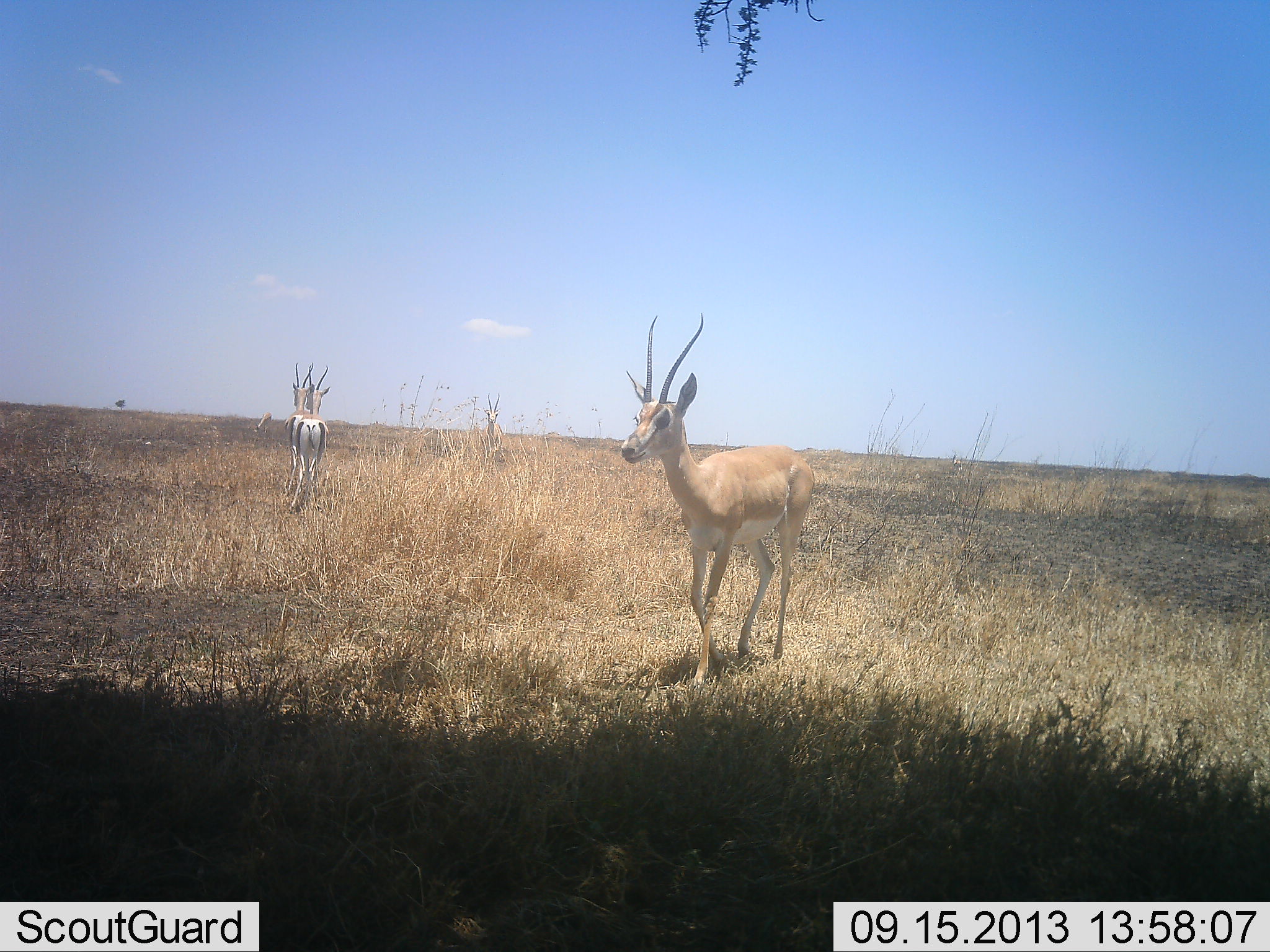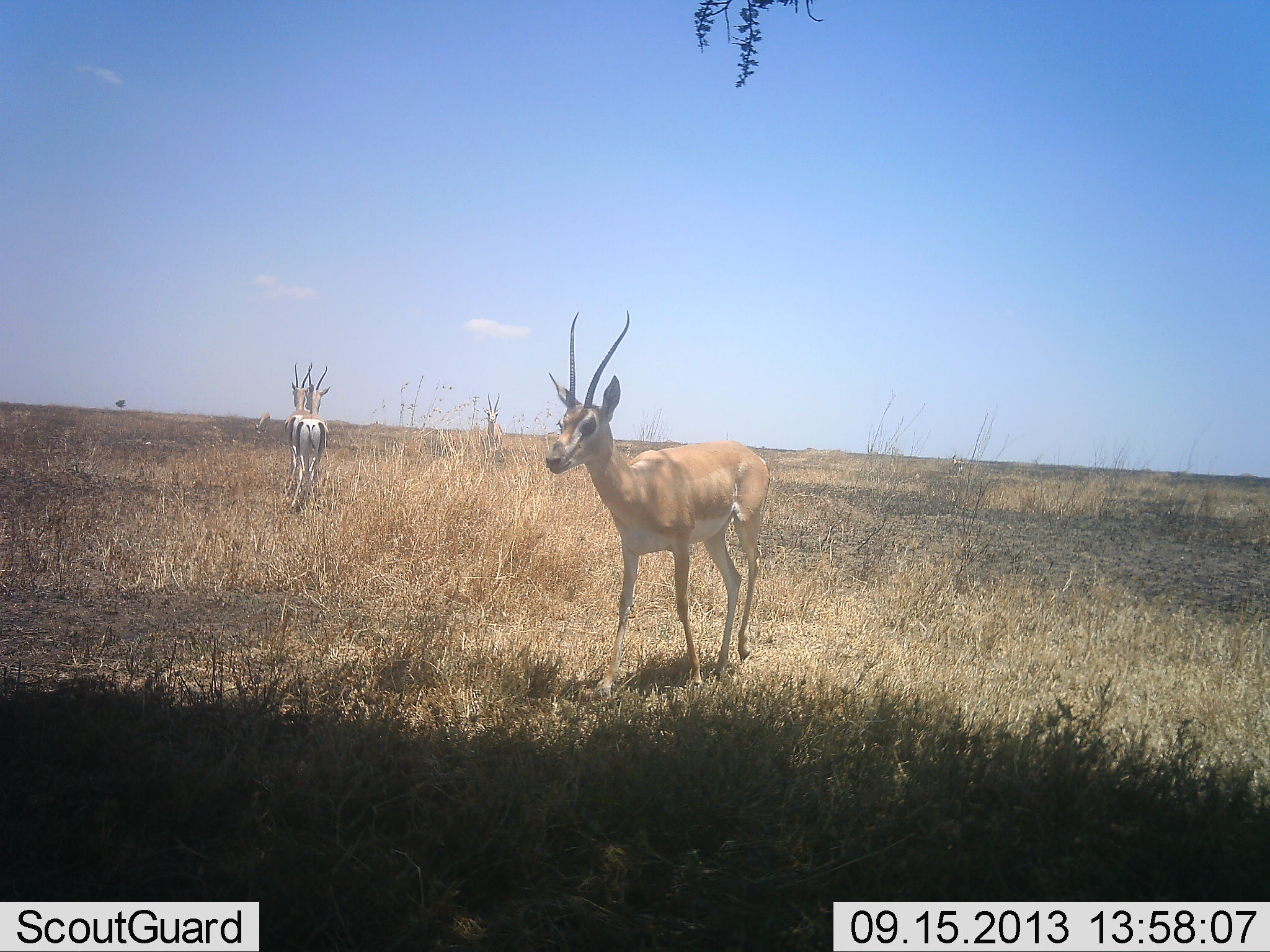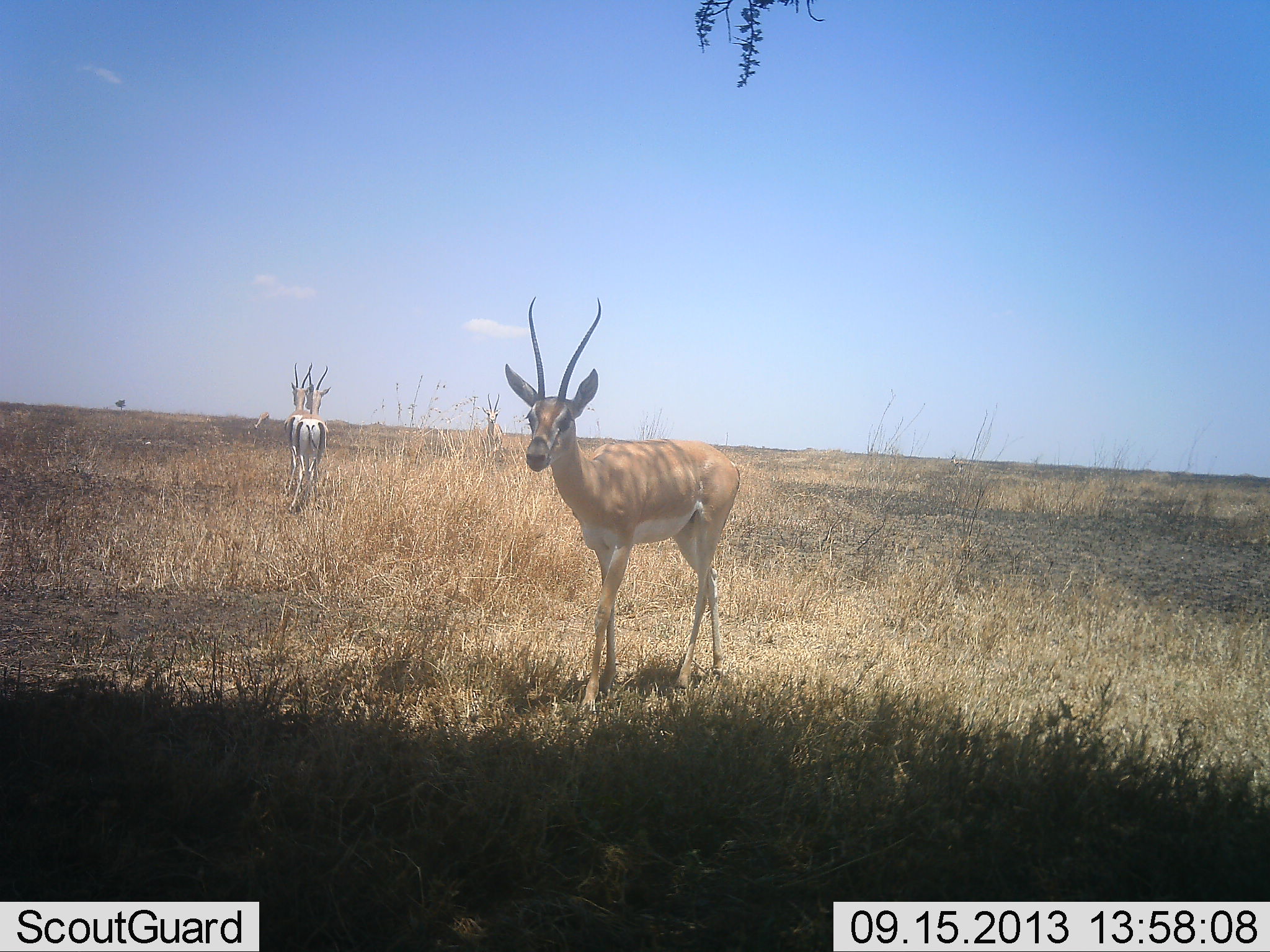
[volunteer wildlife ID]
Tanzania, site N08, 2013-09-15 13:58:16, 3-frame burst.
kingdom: Animalia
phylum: Chordata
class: Mammalia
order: Artiodactyla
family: Bovidae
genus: Nanger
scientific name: Nanger granti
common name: grant's gazelle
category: gazellegrants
Gazellegrants (grant's gazelle) (Nanger granti), count 3. Behavior (volunteer vote fractions): standing 84%, resting 0%, moving 74%, interacting 3%. Young present (vote fraction): 0%. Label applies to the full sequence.